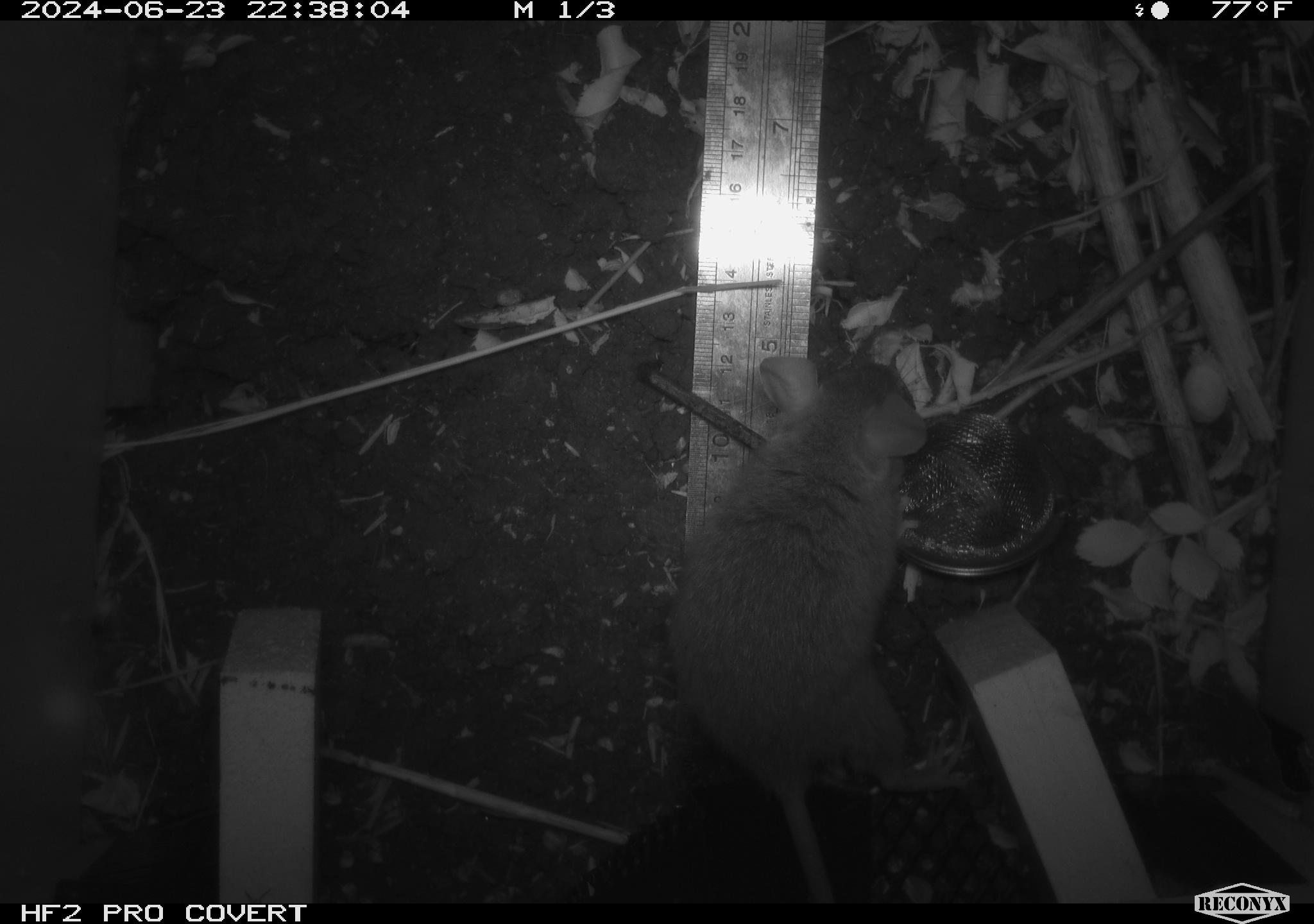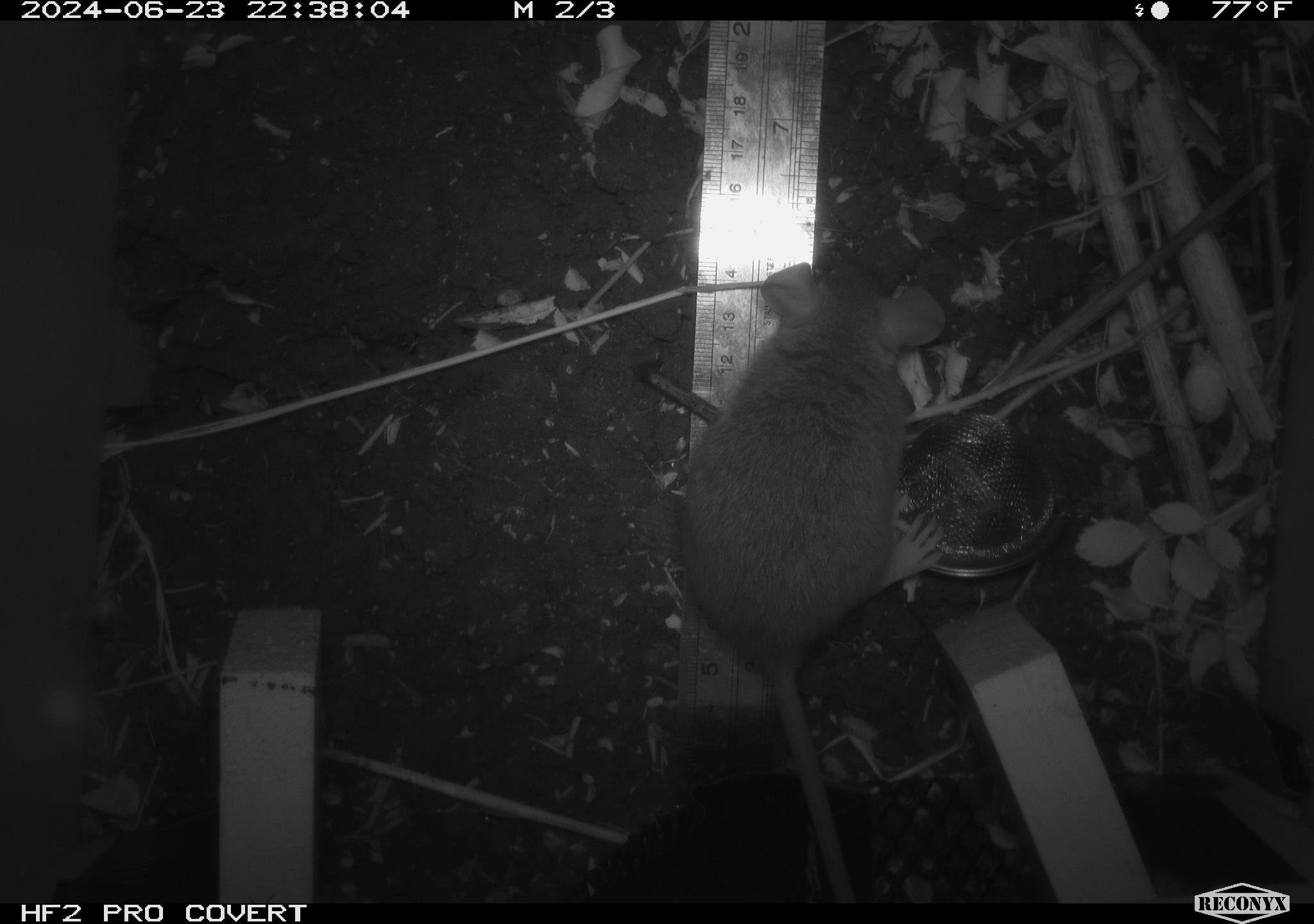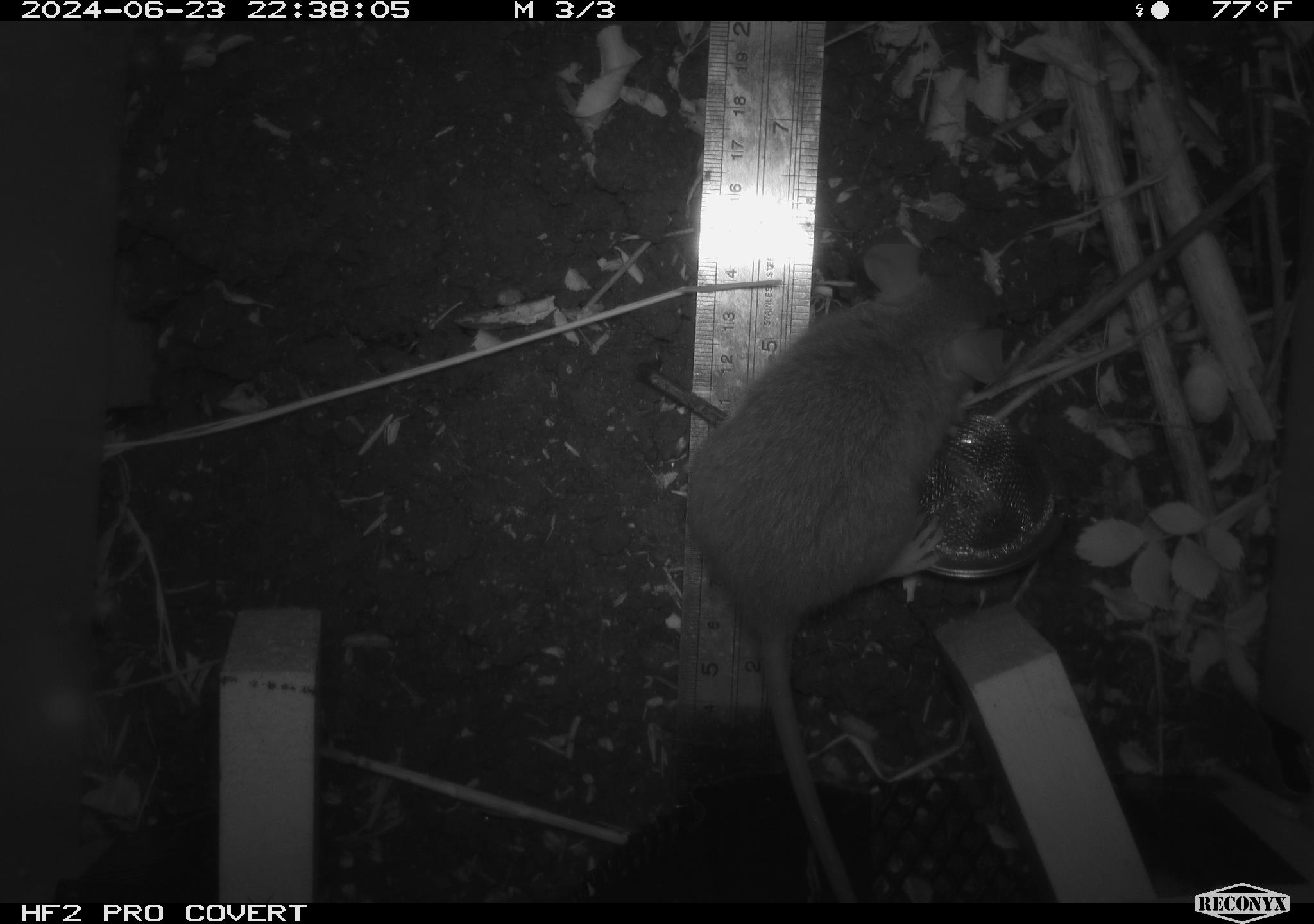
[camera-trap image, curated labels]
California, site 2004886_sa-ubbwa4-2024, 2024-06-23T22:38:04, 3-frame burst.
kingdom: Animalia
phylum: Chordata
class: Mammalia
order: Rodentia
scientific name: Rodentia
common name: woodrat or rat or mouse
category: woodrat or rat or mouse species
Woodrat or rat or mouse species (woodrat or rat or mouse) (Rodentia).